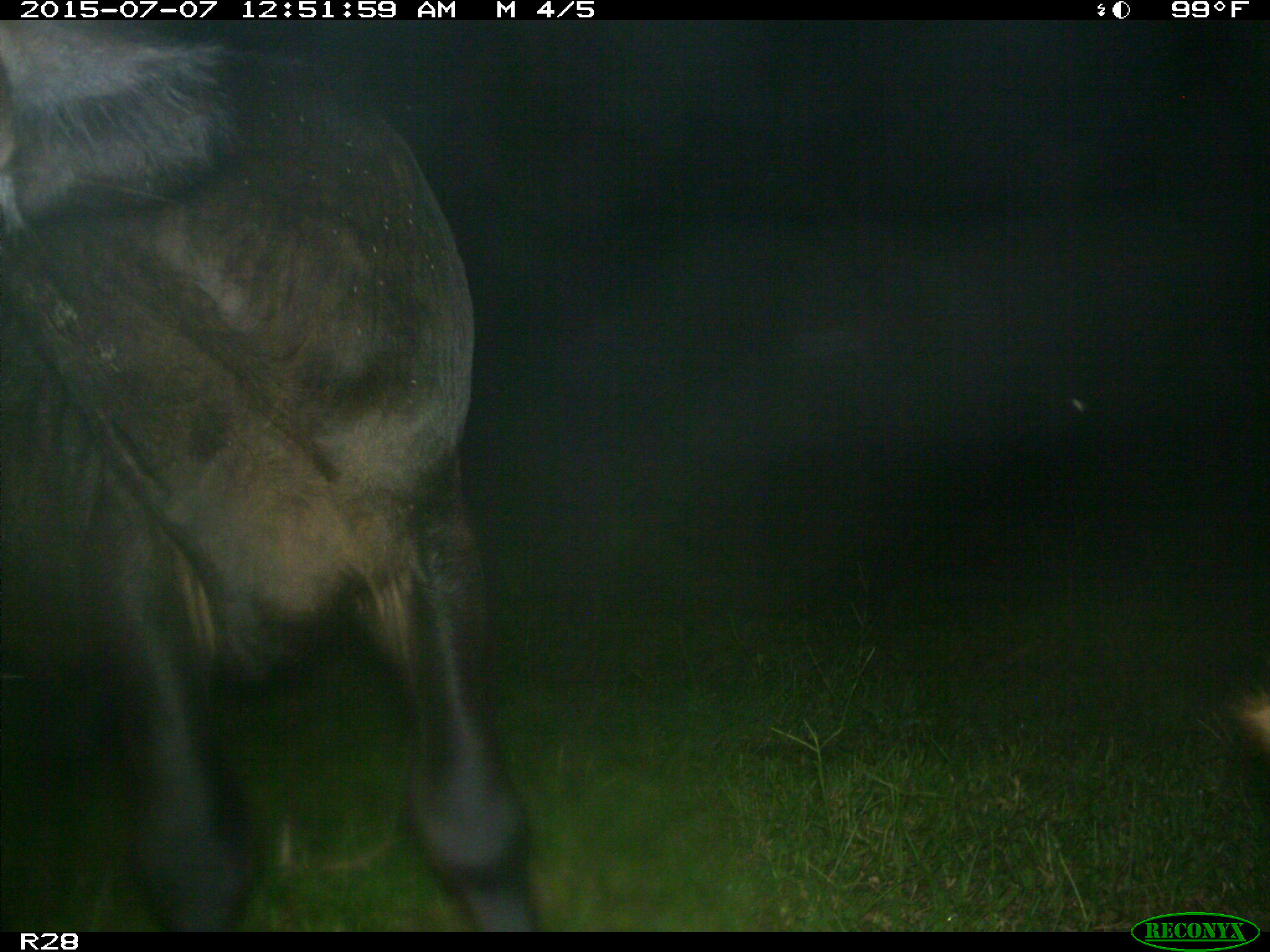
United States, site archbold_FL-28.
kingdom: Animalia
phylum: Chordata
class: Mammalia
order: Artiodactyla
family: Bovidae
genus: Bos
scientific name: Bos taurus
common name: domestic cow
Bos taurus (domestic cow).